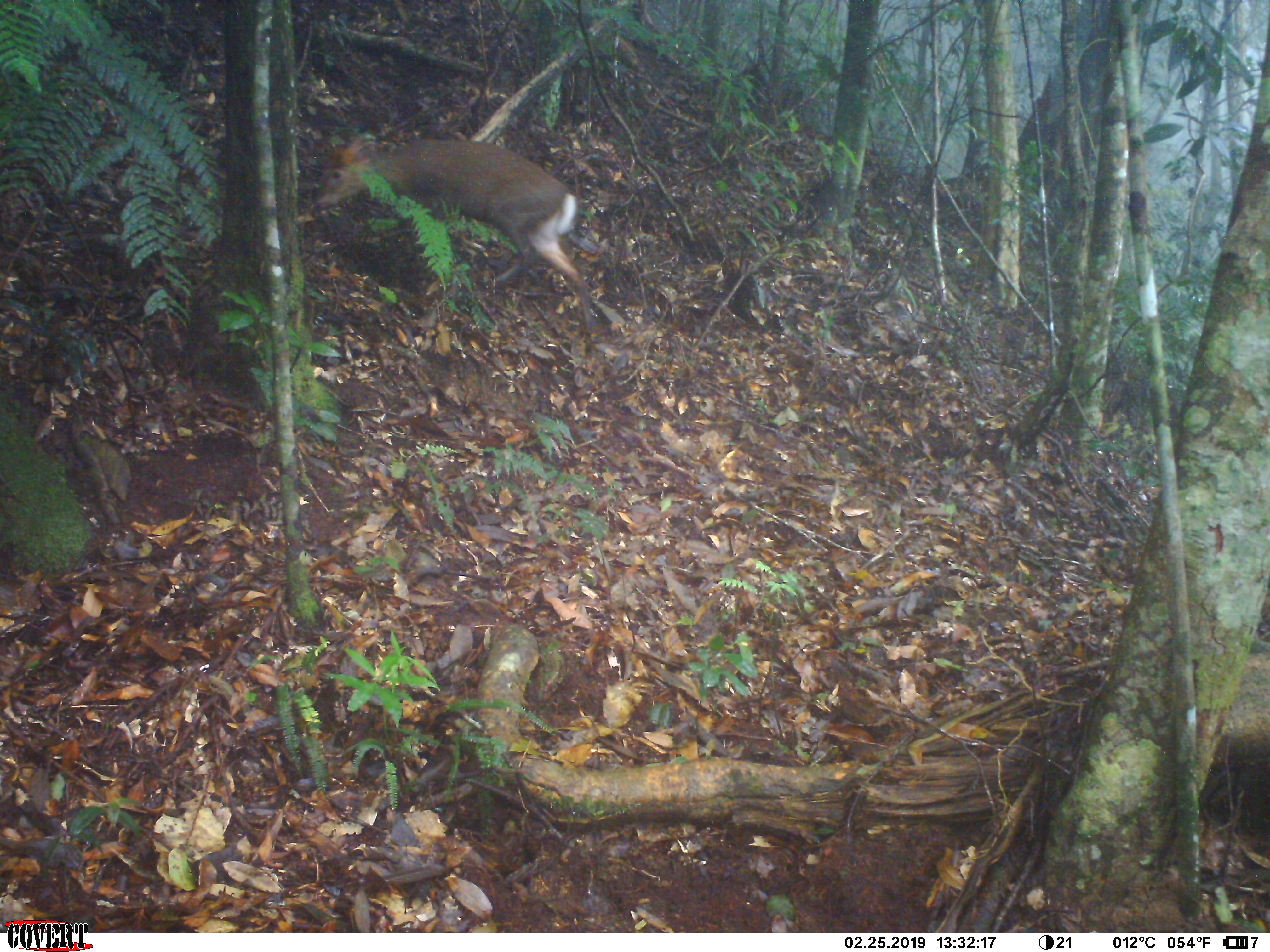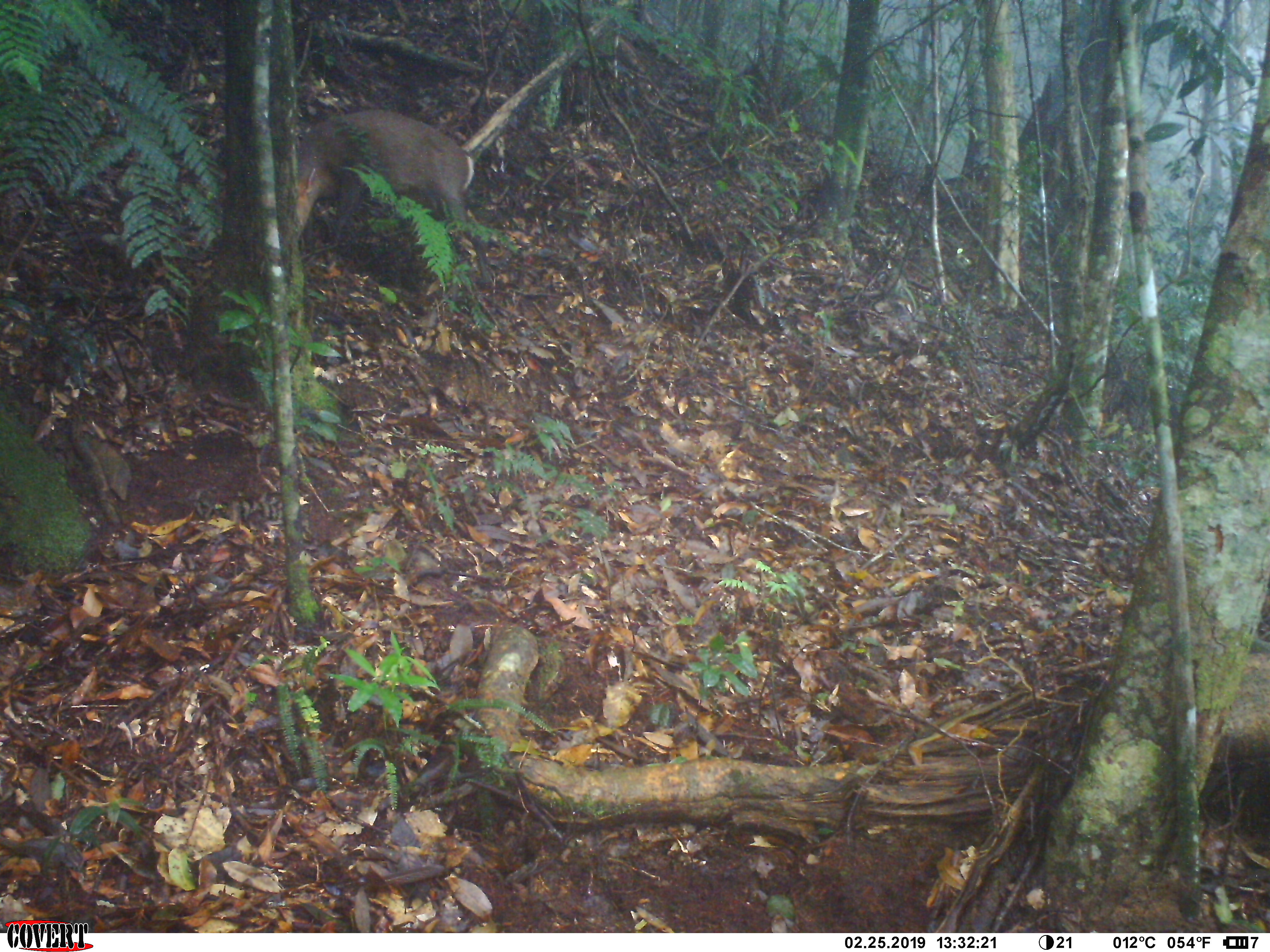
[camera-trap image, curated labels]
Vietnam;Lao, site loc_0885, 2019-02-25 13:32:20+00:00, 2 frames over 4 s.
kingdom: Animalia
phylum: Chordata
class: Mammalia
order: Artiodactyla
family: Cervidae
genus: Muntiacus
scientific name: Muntiacus rooseveltorum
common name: roosevelt's muntjac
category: roosevelts muntjac group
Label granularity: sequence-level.